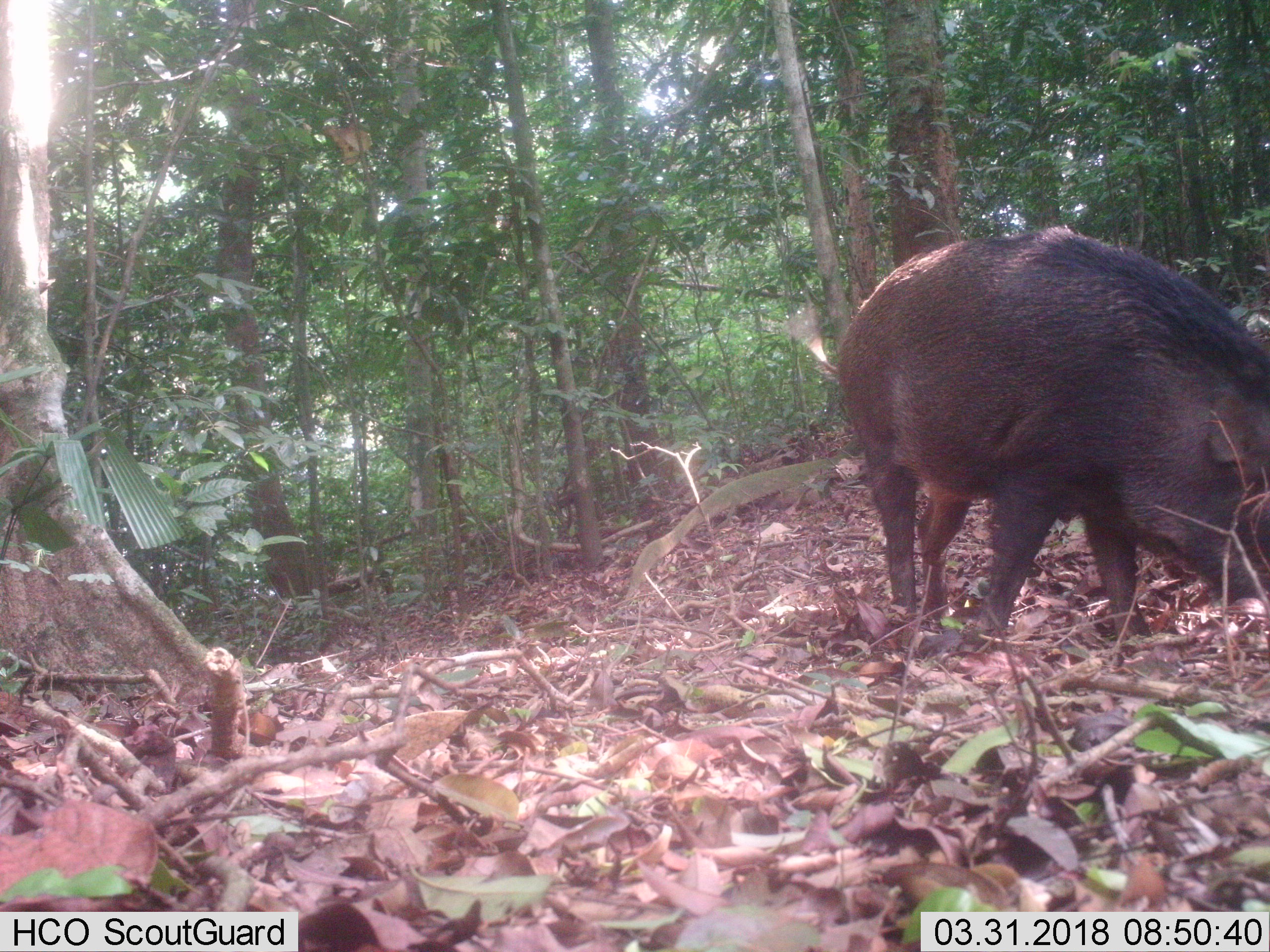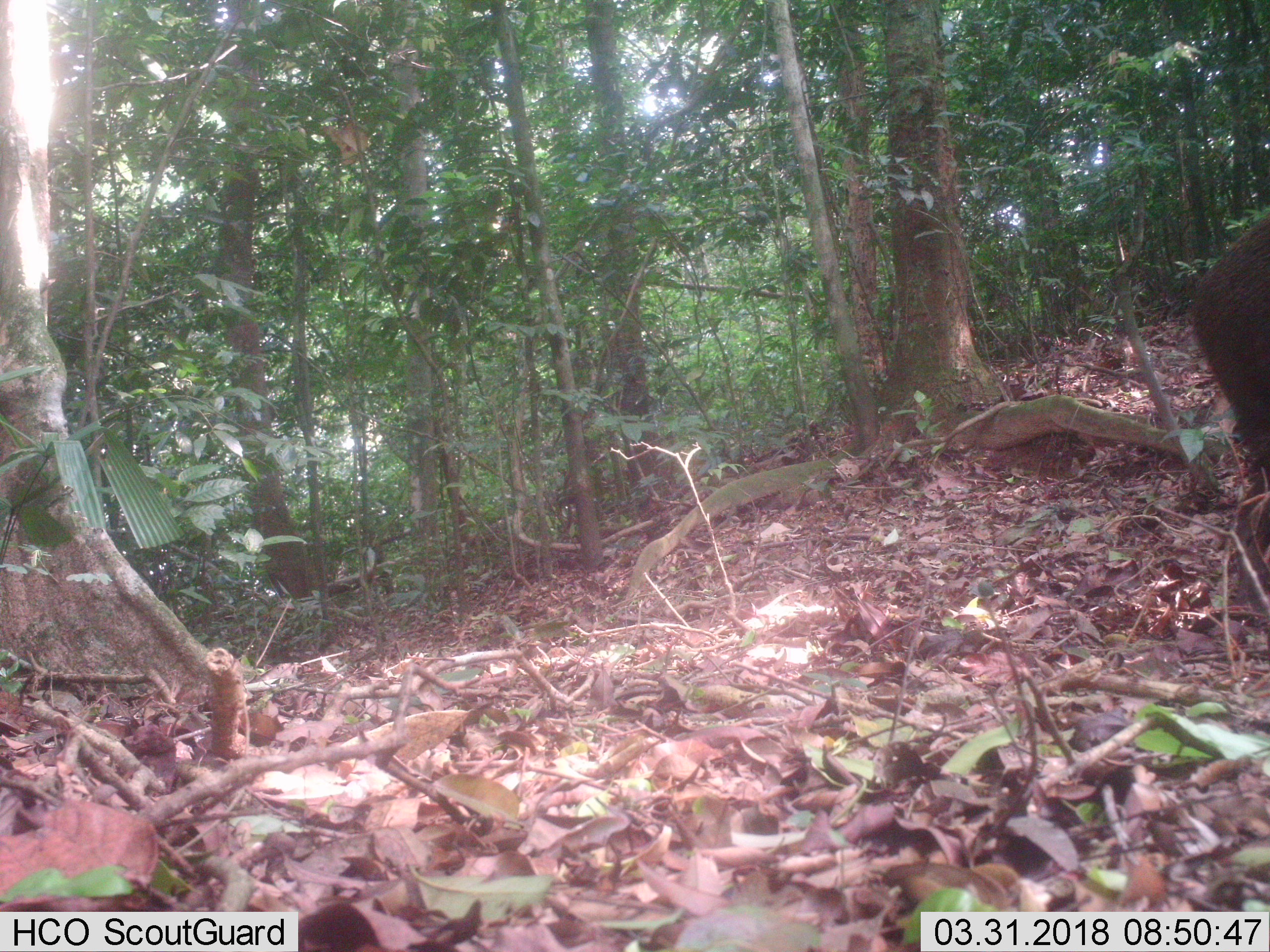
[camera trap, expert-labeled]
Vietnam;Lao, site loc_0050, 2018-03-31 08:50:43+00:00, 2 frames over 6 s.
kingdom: Animalia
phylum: Chordata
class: Mammalia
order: Artiodactyla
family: Suidae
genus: Sus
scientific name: Sus scrofa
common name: eurasian wild pig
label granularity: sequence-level